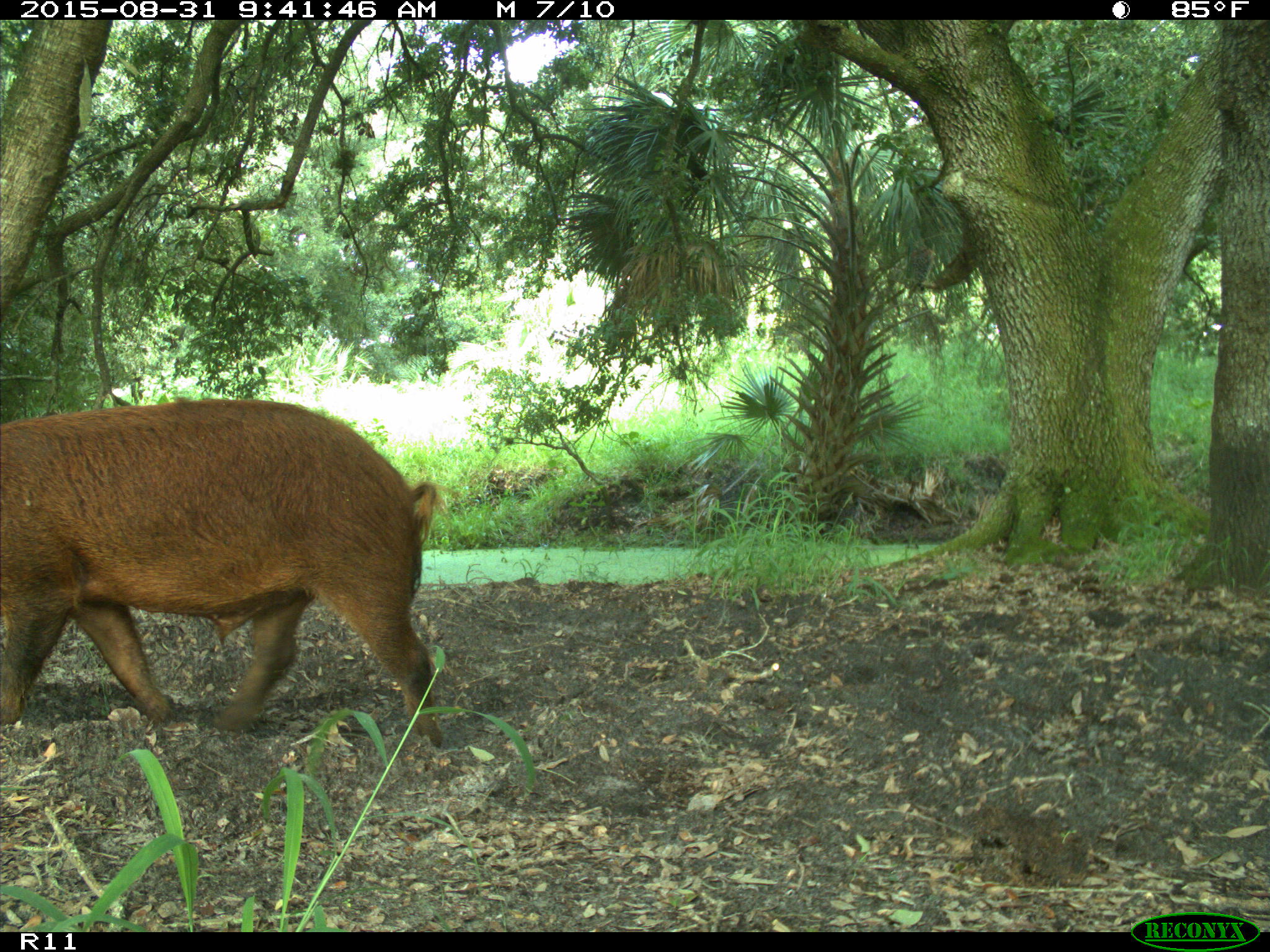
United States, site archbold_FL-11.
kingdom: Animalia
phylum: Chordata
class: Mammalia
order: Artiodactyla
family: Suidae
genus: Sus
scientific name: Sus scrofa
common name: wild boar